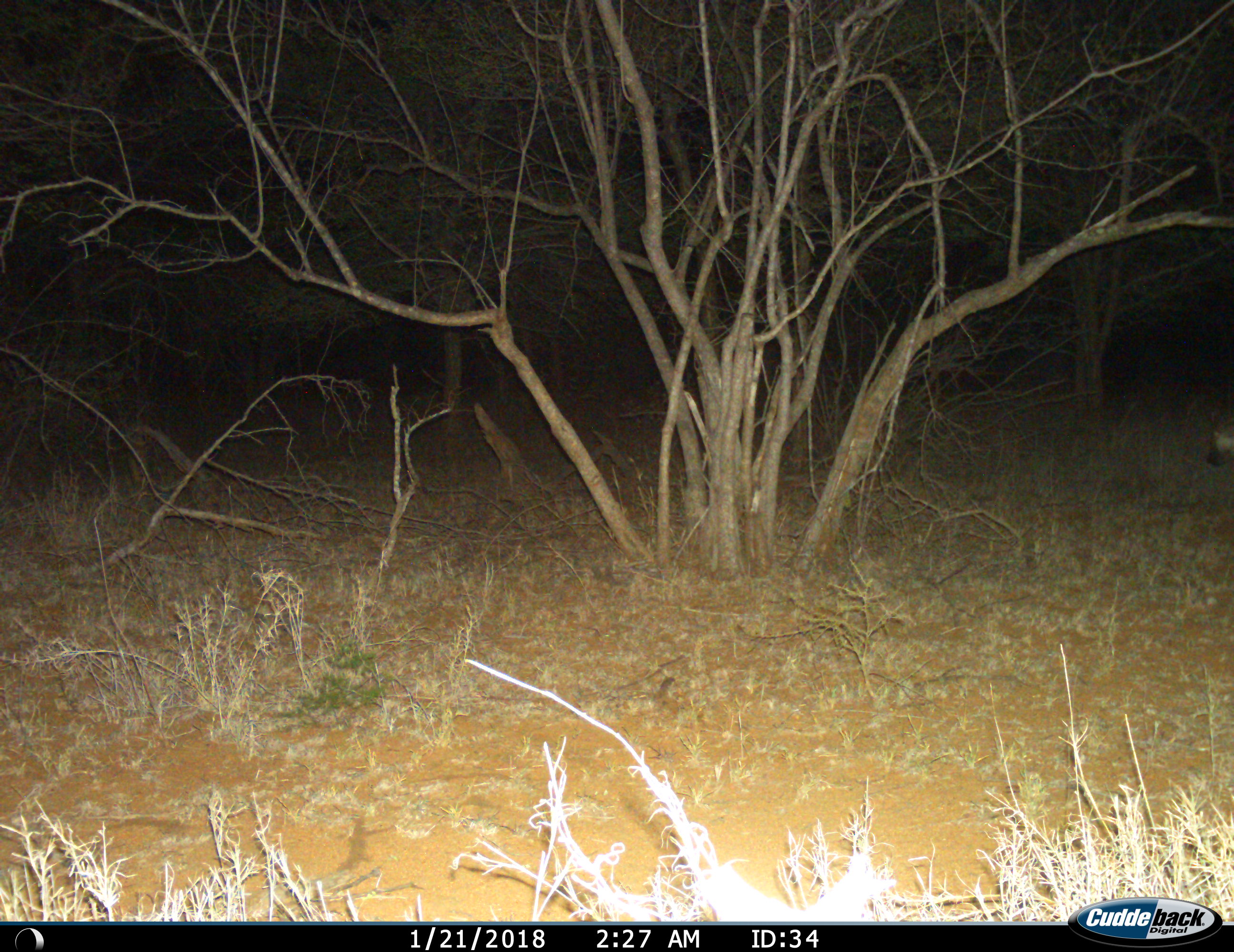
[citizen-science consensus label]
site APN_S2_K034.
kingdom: Animalia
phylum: Chordata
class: Mammalia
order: Carnivora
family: Hyaenidae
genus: Crocuta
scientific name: Crocuta crocuta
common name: spotted hyena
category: hyenaspotted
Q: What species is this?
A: Hyenaspotted (spotted hyena) (Crocuta crocuta).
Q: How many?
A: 1.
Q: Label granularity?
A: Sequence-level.